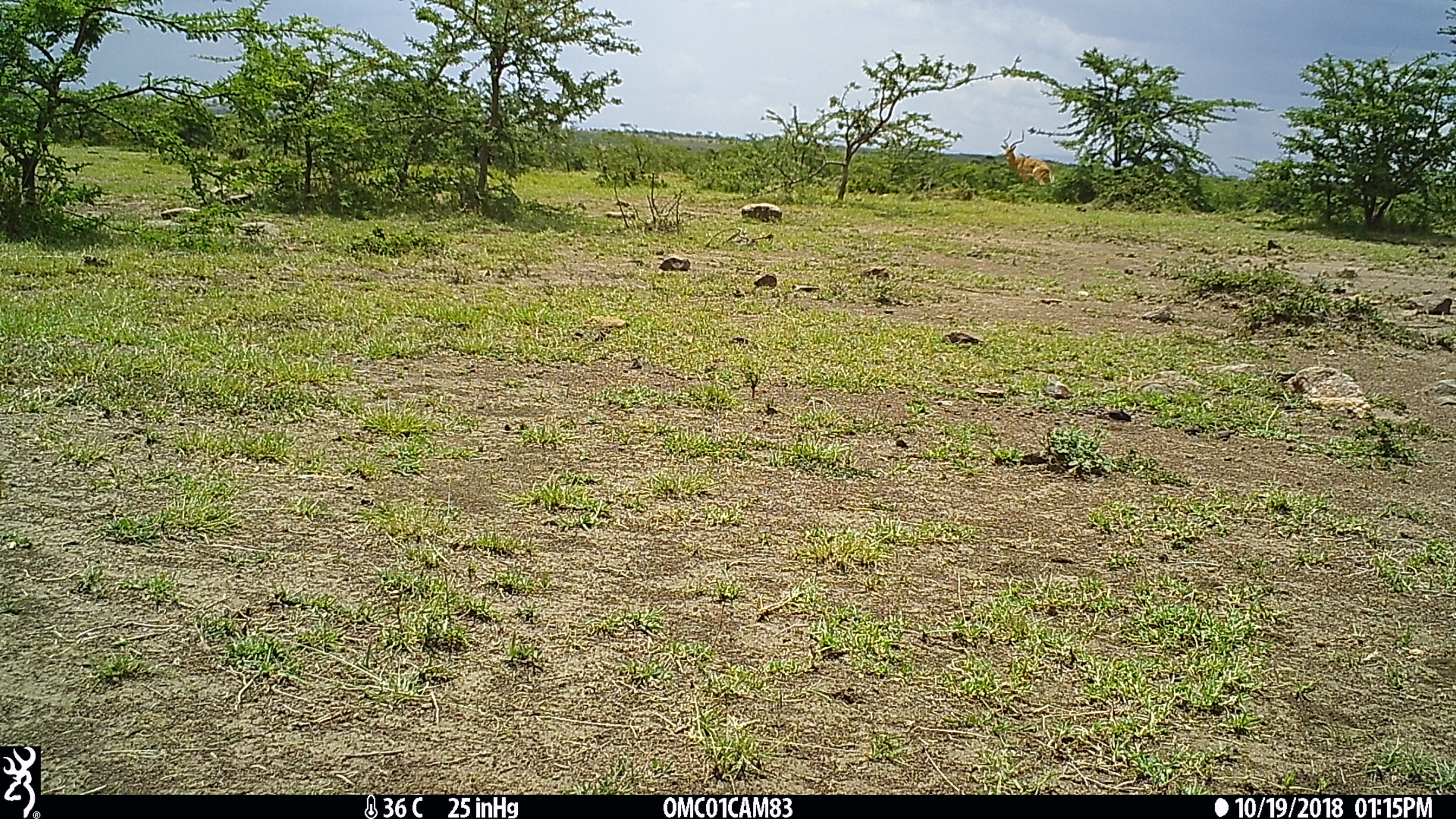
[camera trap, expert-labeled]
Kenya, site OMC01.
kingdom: Animalia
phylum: Chordata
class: Mammalia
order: Artiodactyla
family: Bovidae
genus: Aepyceros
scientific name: Aepyceros melampus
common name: impala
Impala (Aepyceros melampus).